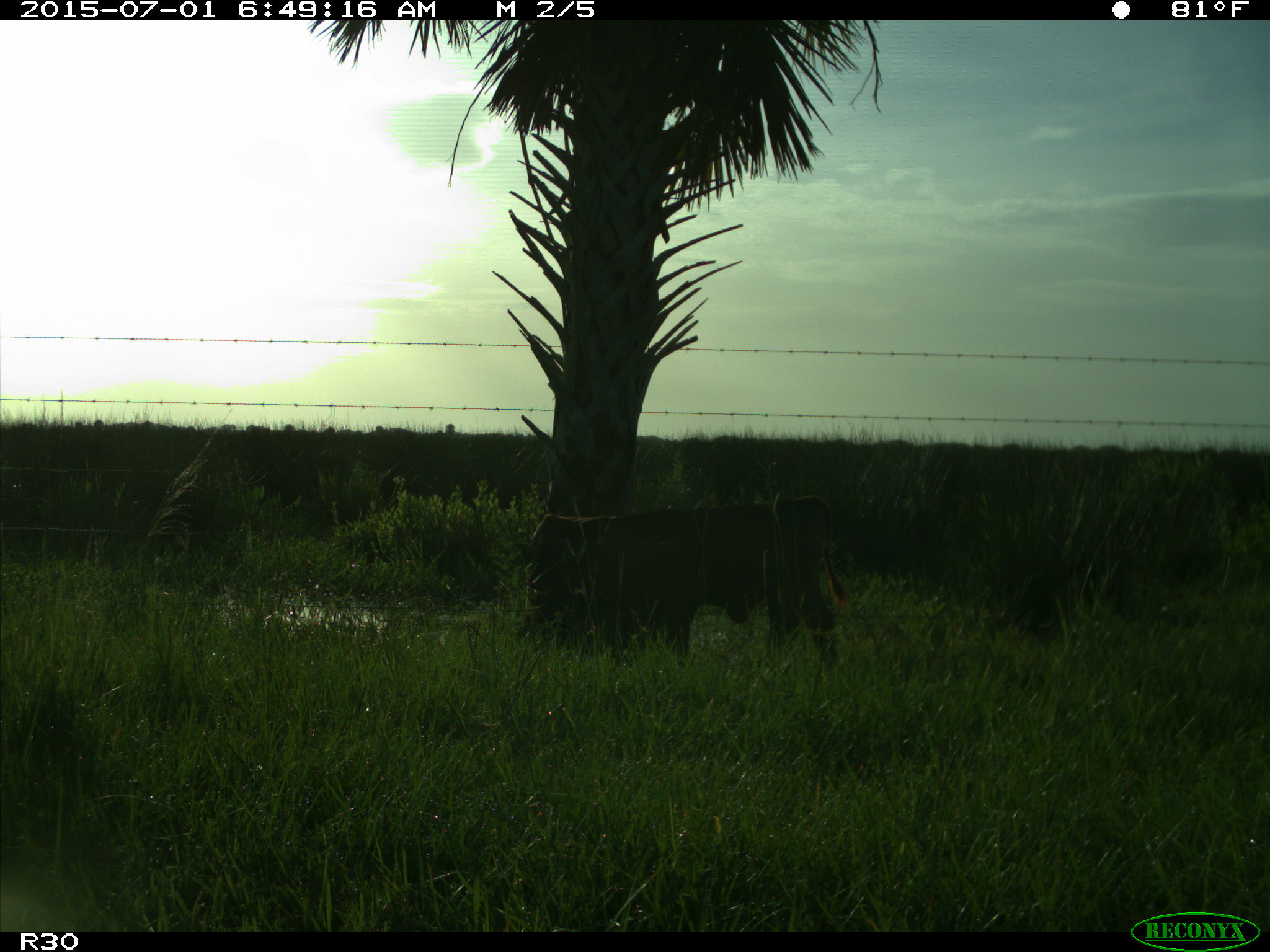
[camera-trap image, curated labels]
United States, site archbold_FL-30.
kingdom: Animalia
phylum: Chordata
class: Mammalia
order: Artiodactyla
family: Bovidae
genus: Bos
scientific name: Bos taurus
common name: domestic cow